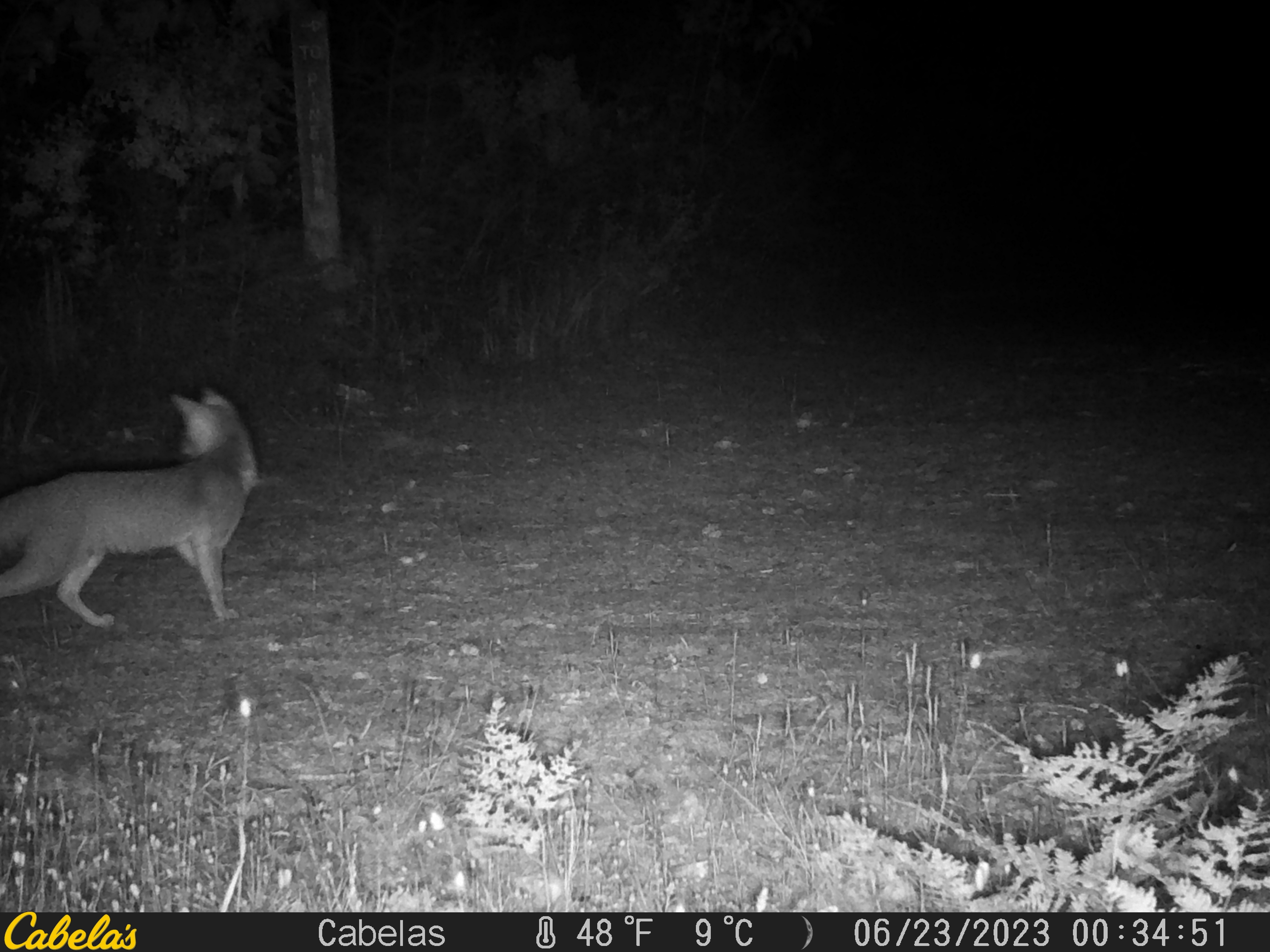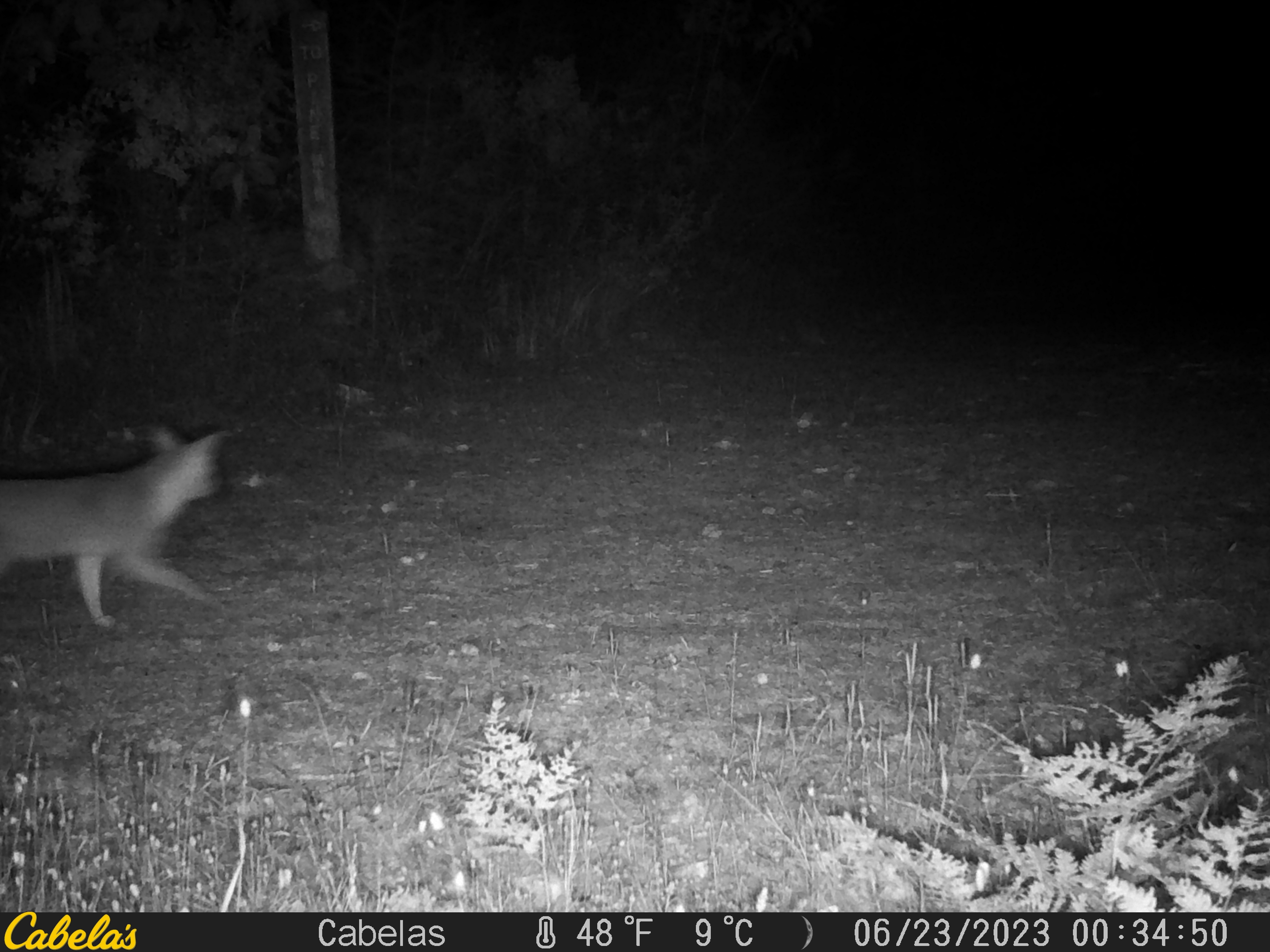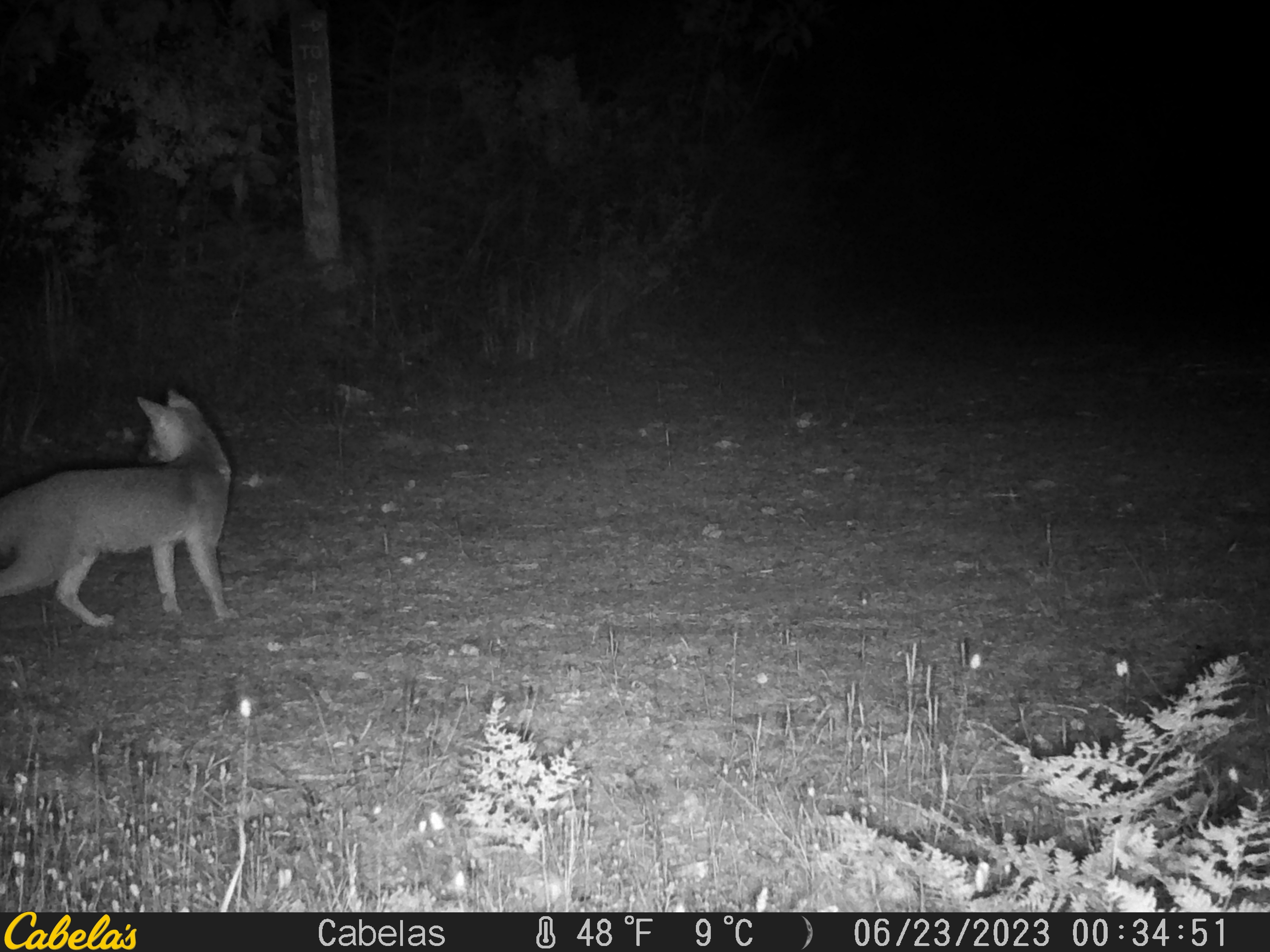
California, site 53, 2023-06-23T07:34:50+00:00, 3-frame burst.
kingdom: Animalia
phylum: Chordata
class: Mammalia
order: Carnivora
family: Canidae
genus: Urocyon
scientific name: Urocyon cinereoargenteus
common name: gray fox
Gray fox (Urocyon cinereoargenteus).